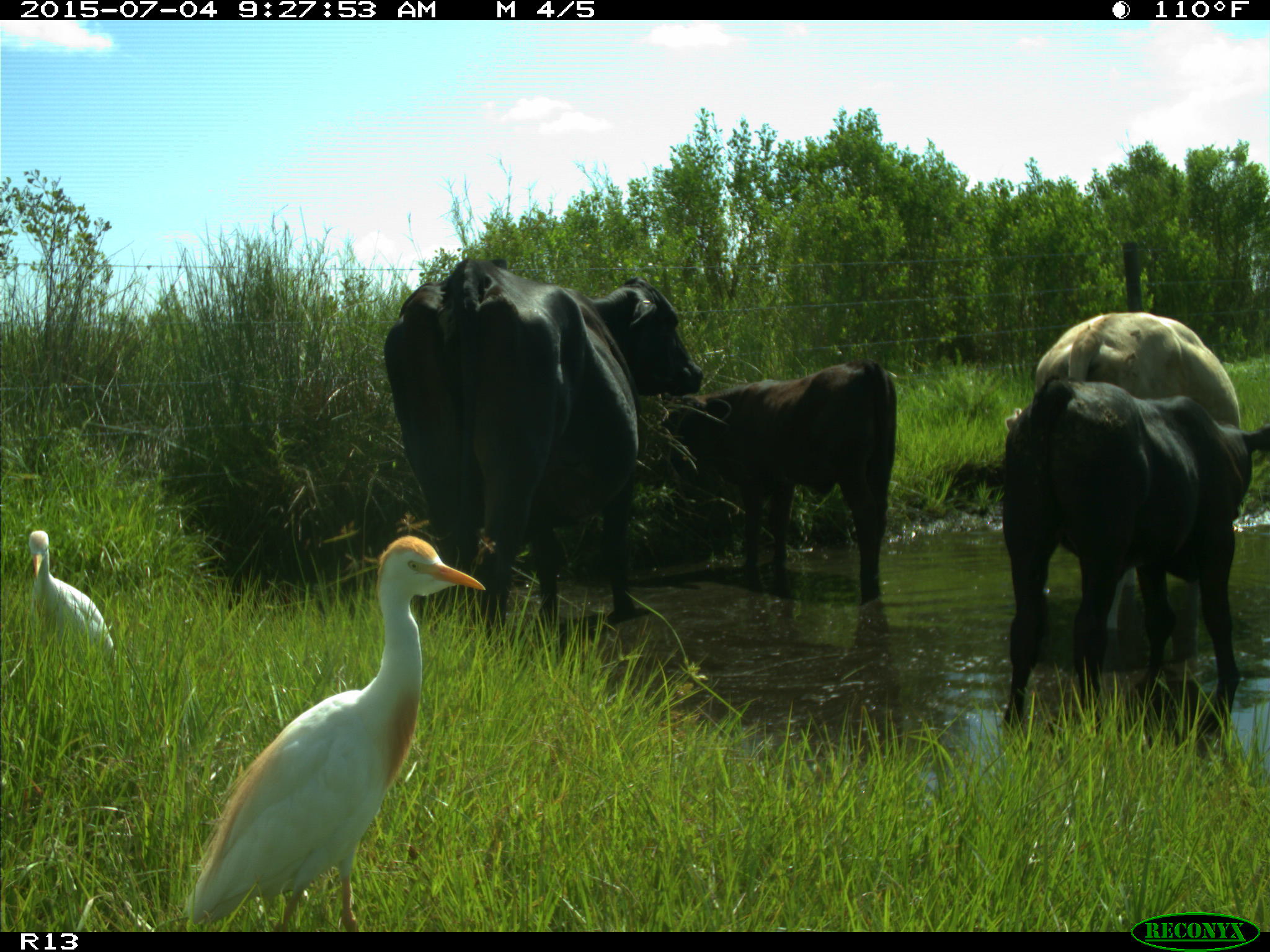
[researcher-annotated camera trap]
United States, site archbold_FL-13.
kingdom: Animalia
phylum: Chordata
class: Mammalia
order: Artiodactyla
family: Bovidae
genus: Bos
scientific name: Bos taurus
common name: domestic cow